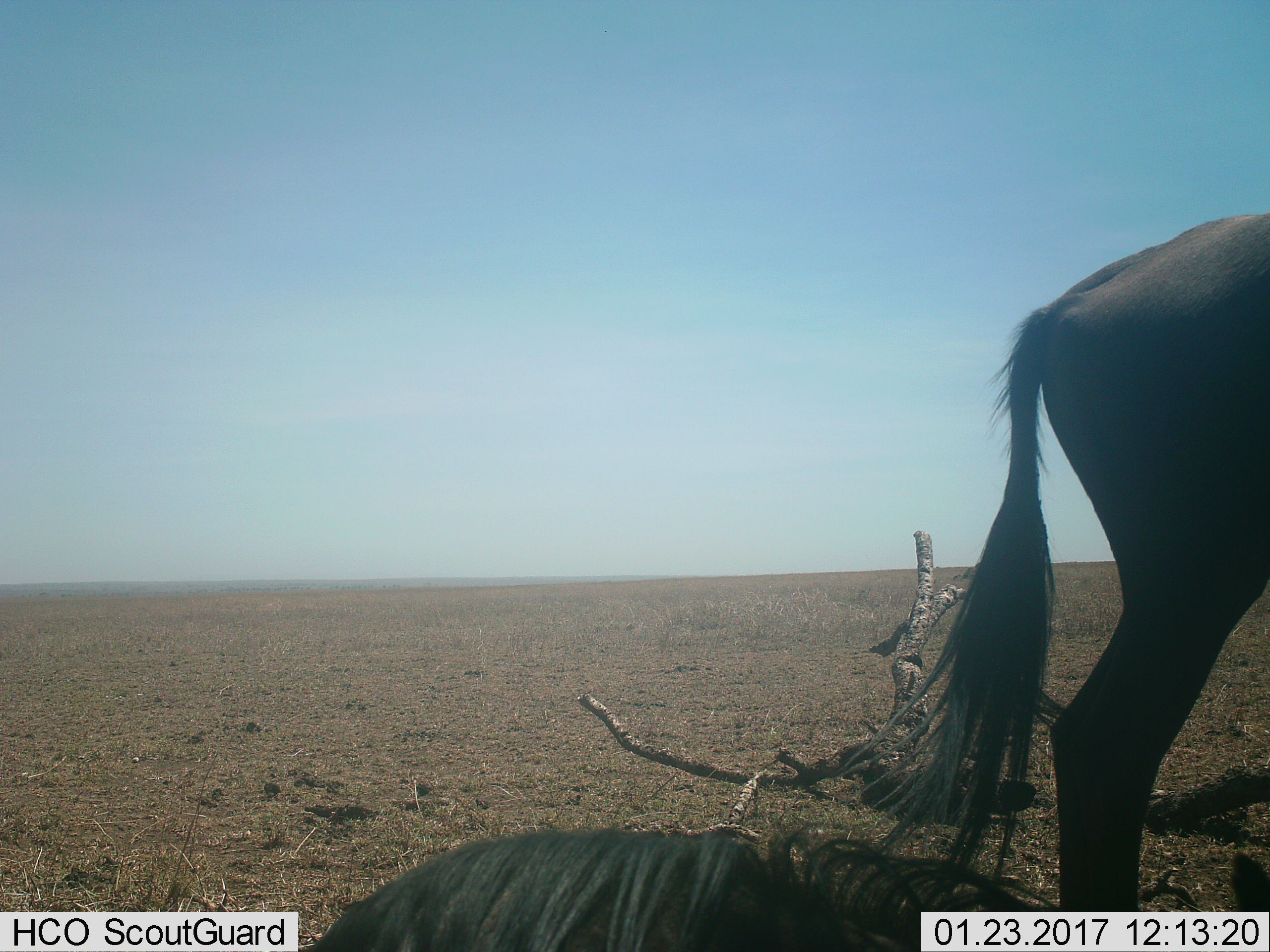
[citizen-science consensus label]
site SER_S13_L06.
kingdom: Animalia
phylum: Chordata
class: Mammalia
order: Artiodactyla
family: Bovidae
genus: Connochaetes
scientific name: Connochaetes taurinus taurinus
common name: blue wildebeest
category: wildebeestblue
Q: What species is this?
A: Wildebeestblue (blue wildebeest) (Connochaetes taurinus taurinus).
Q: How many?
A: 2.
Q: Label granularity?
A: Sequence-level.